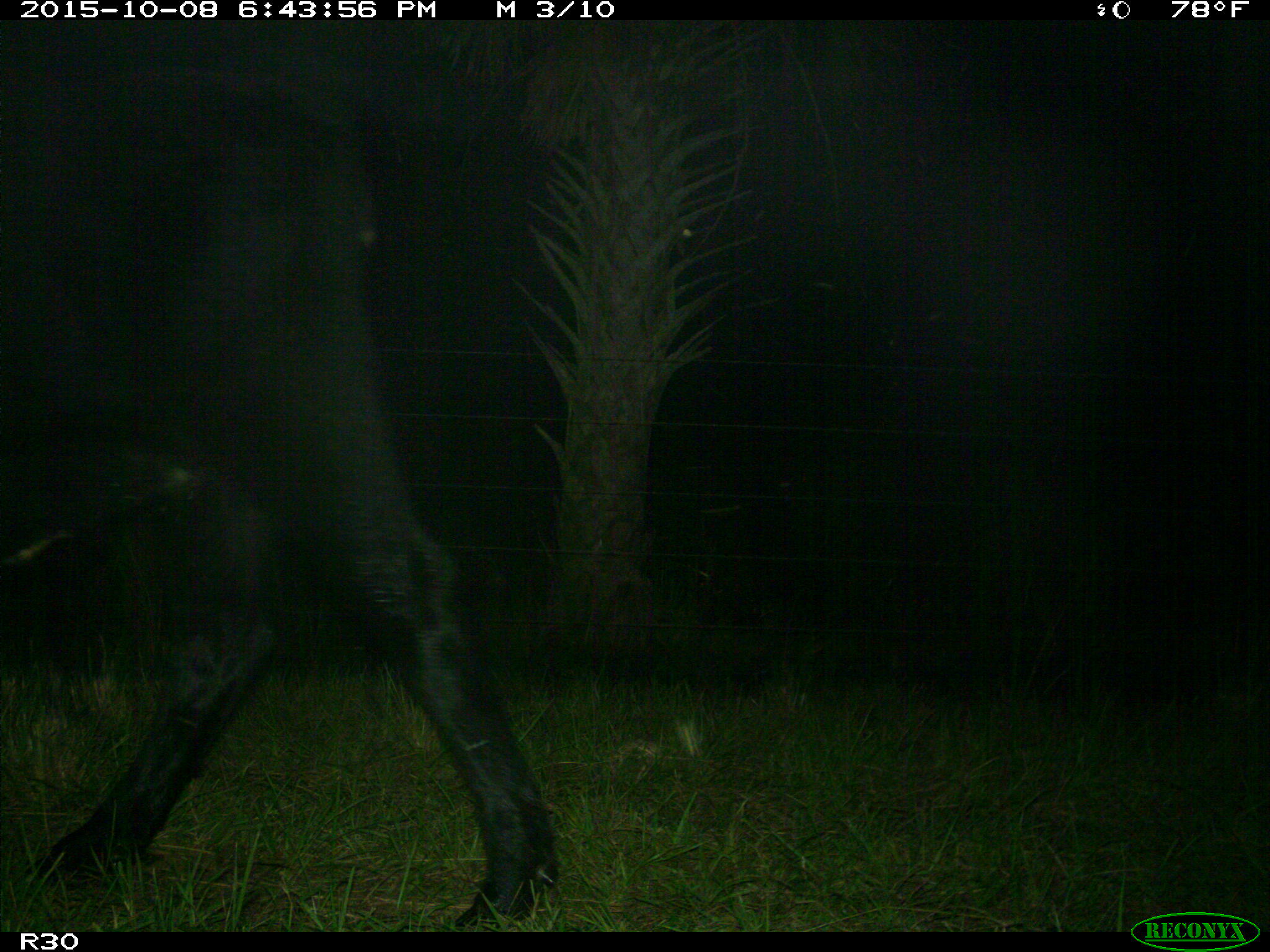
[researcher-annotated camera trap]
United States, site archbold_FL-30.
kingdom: Animalia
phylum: Chordata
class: Mammalia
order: Artiodactyla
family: Bovidae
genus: Bos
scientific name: Bos taurus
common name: domestic cow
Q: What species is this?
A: Bos taurus (domestic cow).